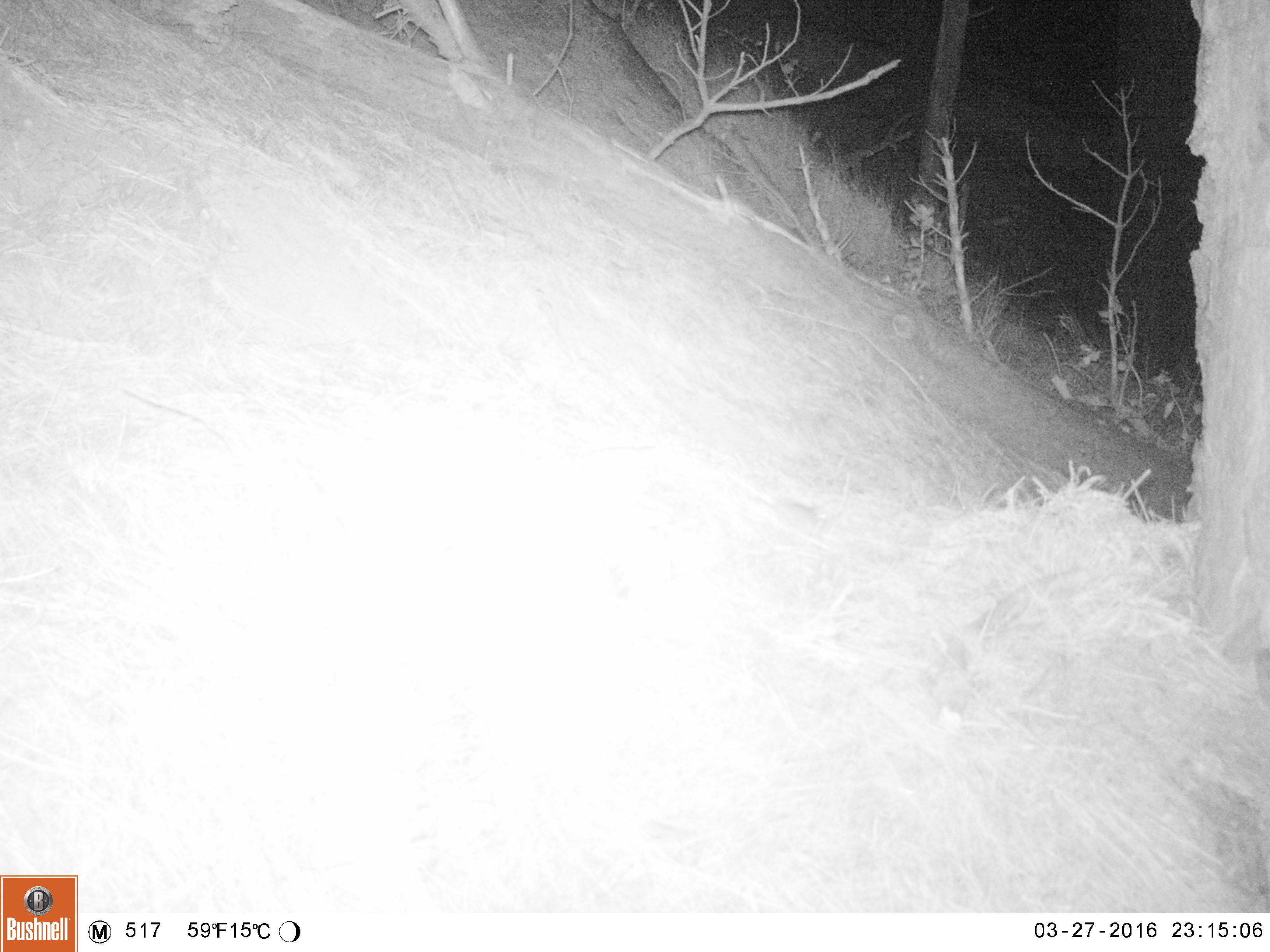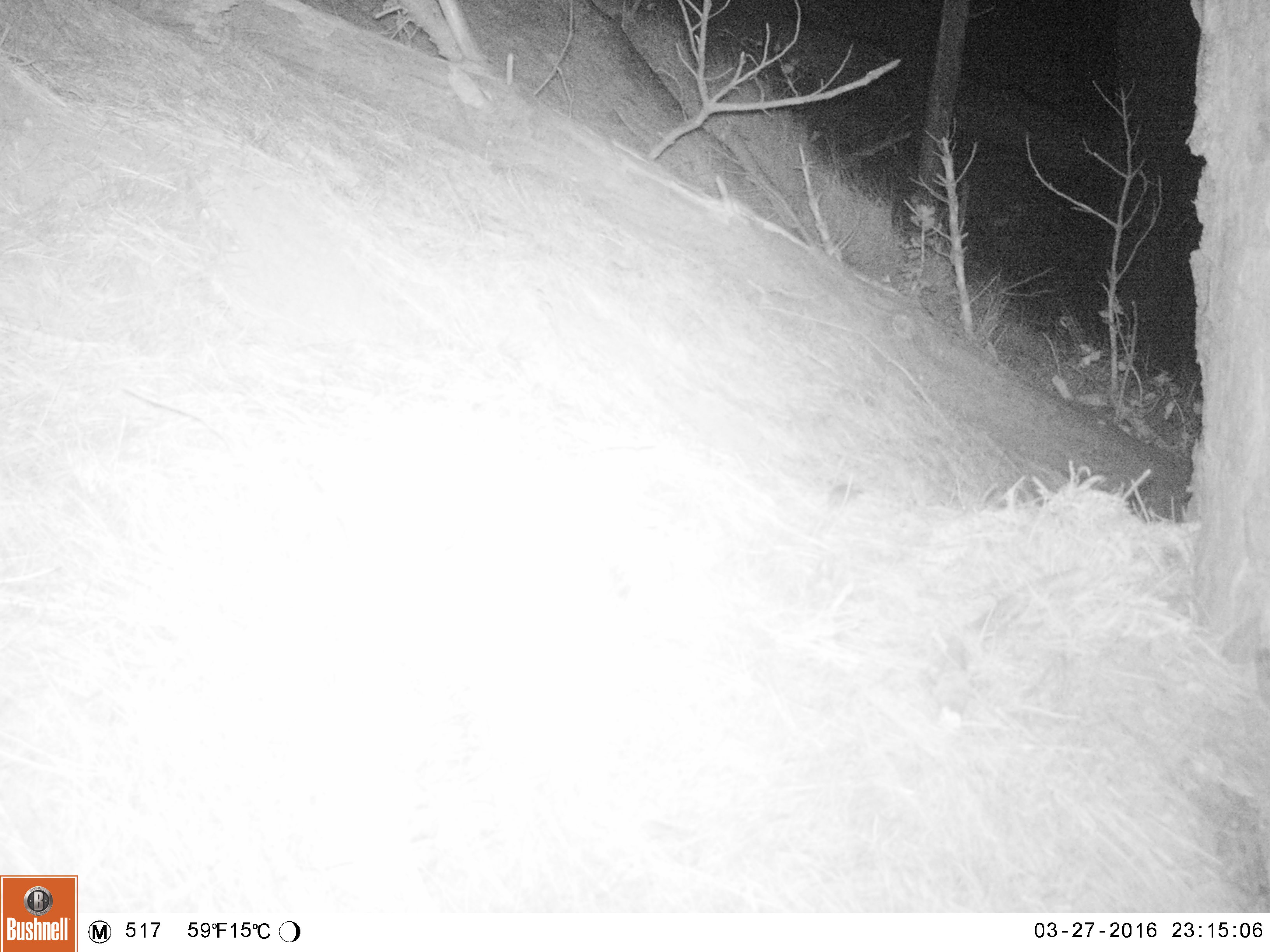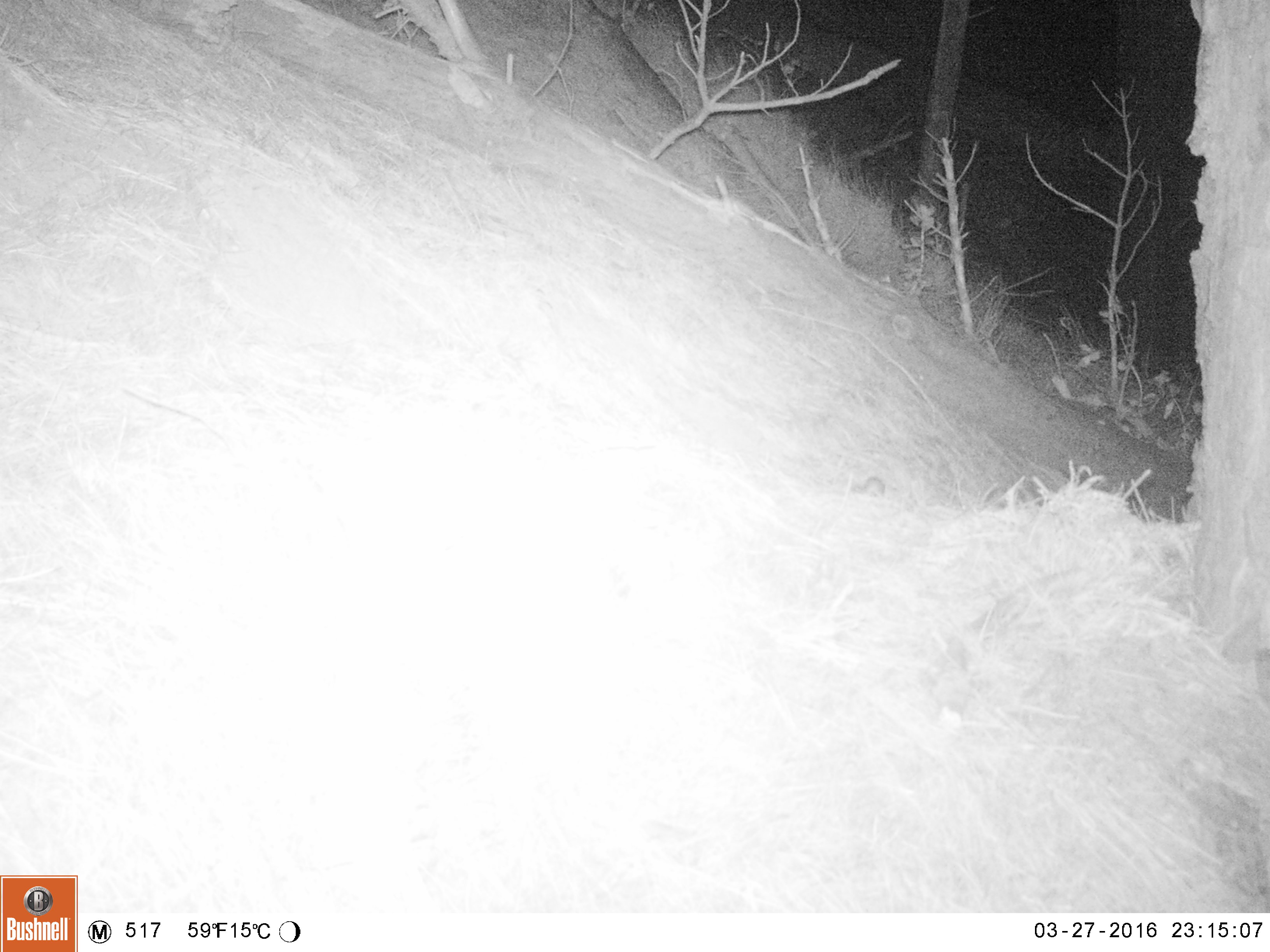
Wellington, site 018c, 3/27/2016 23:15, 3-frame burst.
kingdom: Animalia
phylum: Chordata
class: Mammalia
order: Rodentia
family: Muridae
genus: Mus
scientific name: Mus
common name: mouse